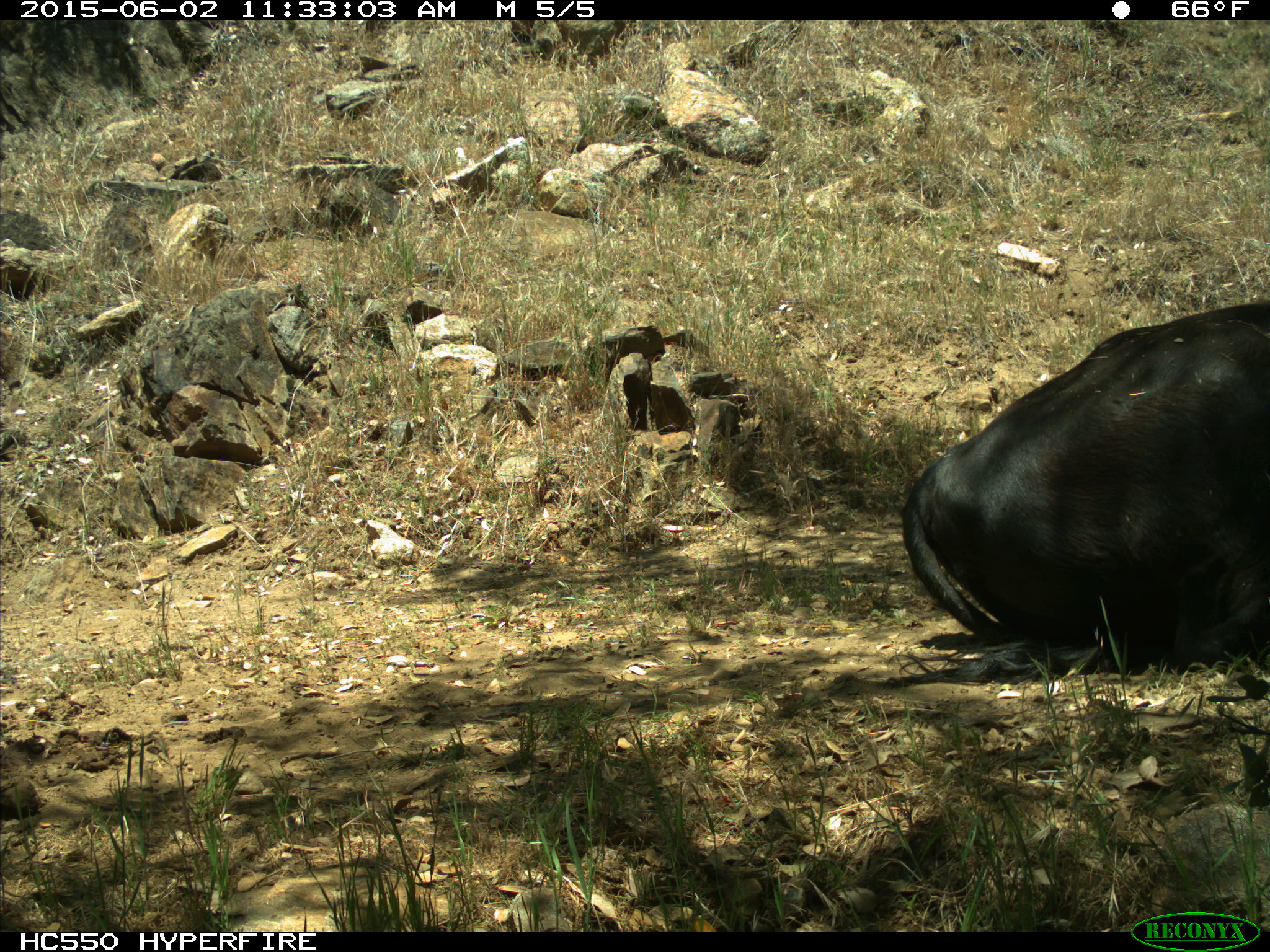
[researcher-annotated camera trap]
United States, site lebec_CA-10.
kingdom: Animalia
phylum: Chordata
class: Mammalia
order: Artiodactyla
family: Bovidae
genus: Bos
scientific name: Bos taurus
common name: domestic cow